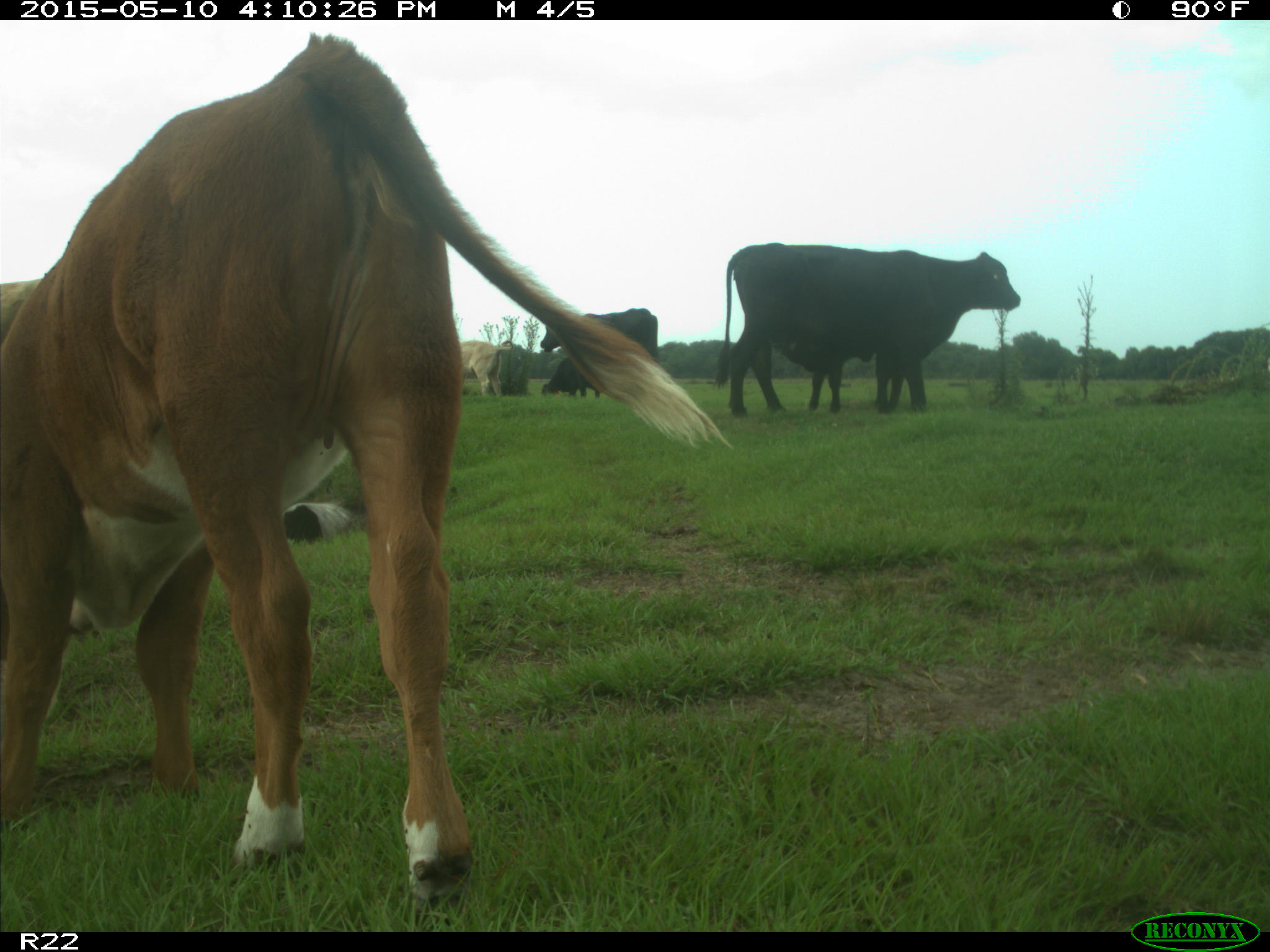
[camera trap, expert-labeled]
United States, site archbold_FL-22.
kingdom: Animalia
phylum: Chordata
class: Mammalia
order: Artiodactyla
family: Bovidae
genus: Bos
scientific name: Bos taurus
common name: domestic cow